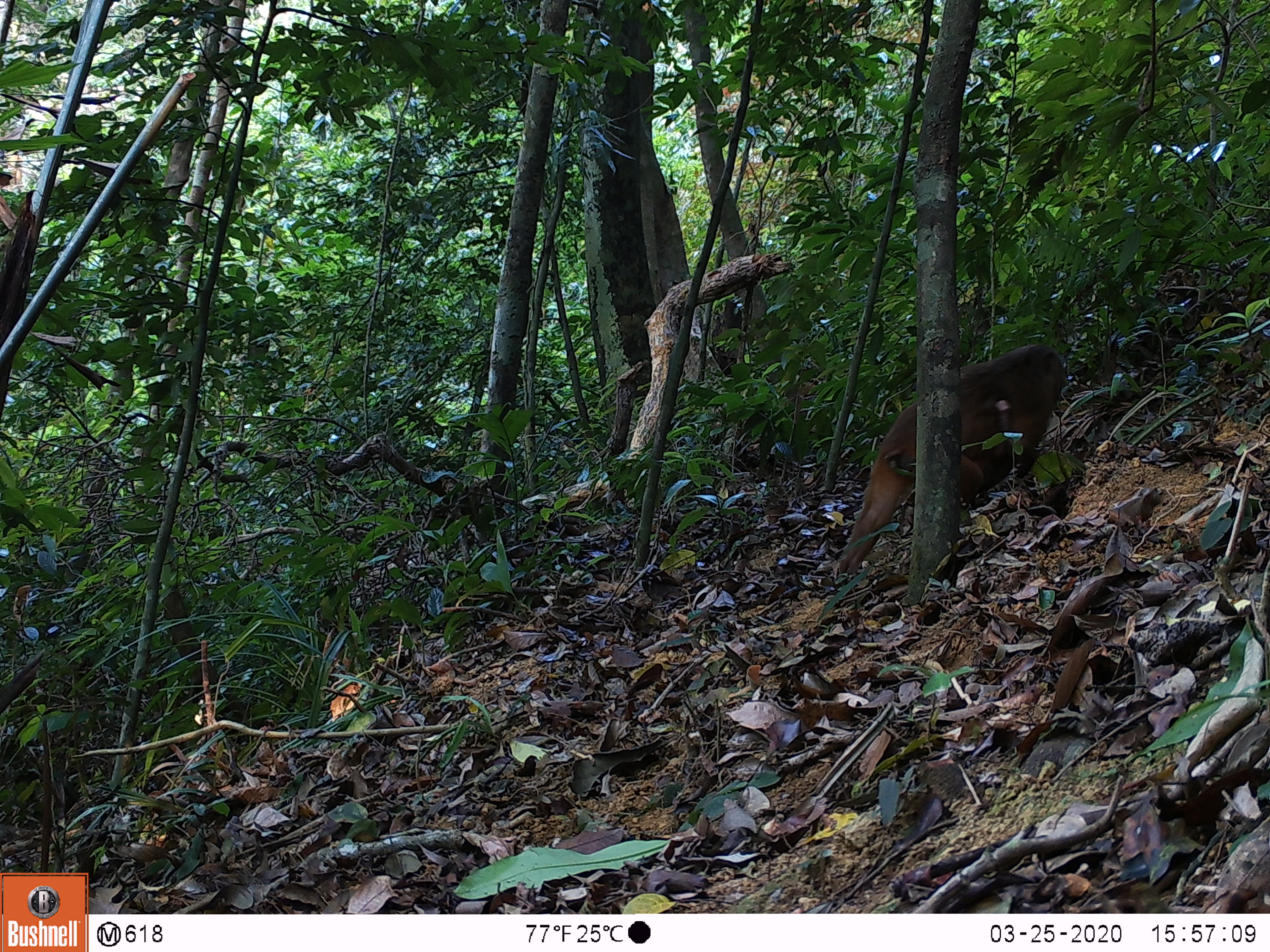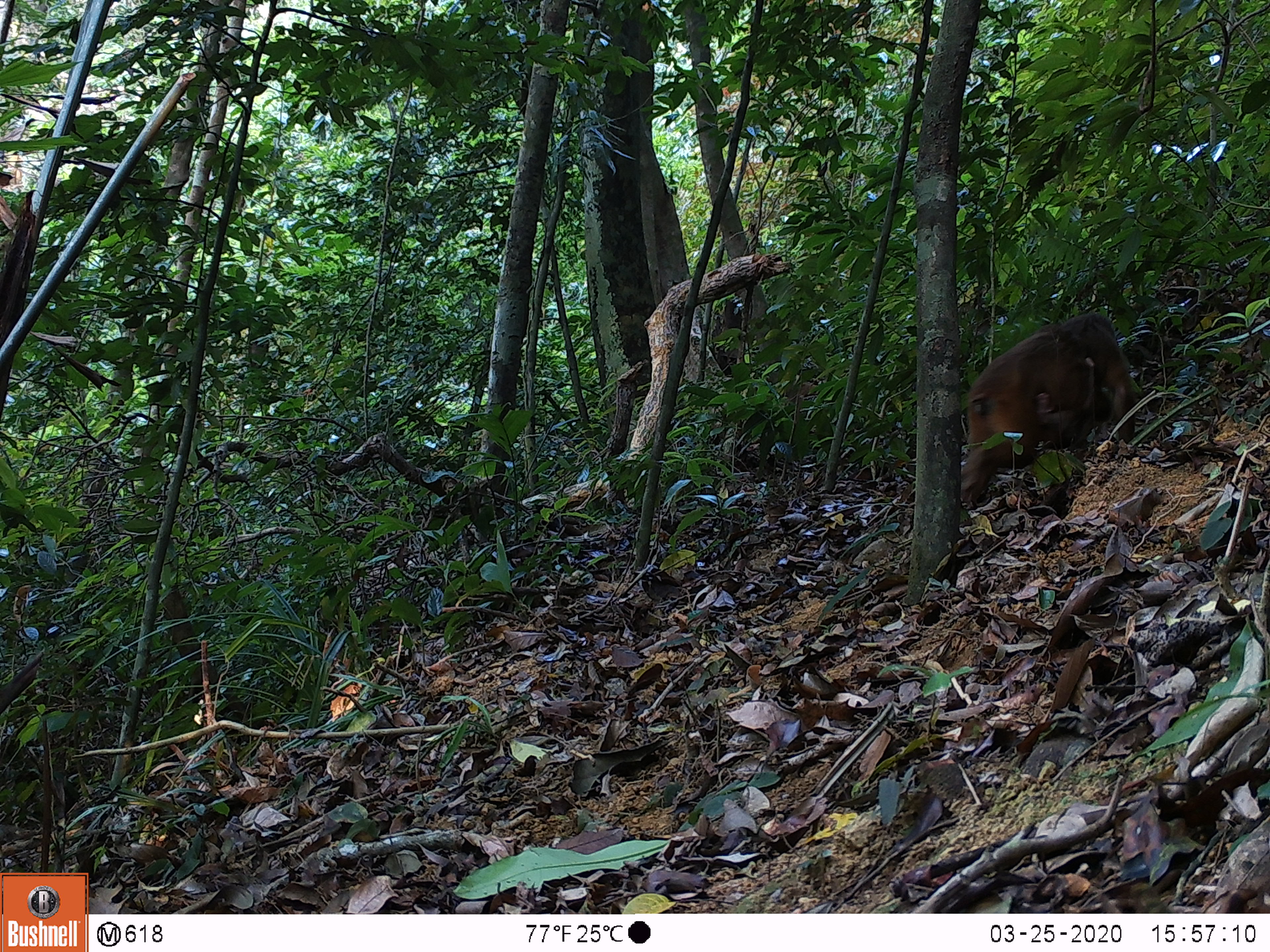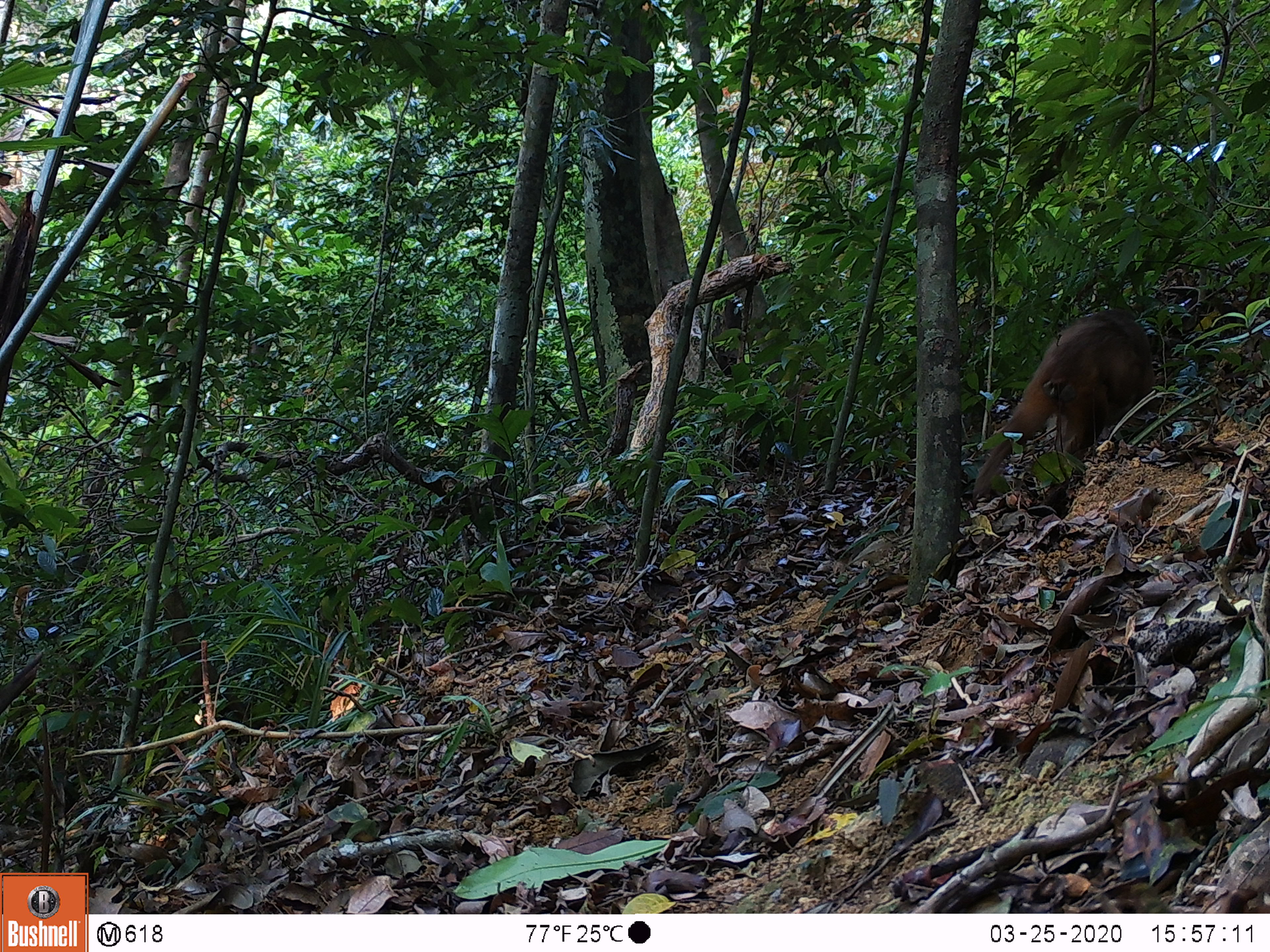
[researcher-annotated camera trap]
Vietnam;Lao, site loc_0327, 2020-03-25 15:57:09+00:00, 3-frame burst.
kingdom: Animalia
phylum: Chordata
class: Mammalia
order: Primates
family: Cercopithecidae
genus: Macaca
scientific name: Macaca arctoides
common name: stump-tailed macaque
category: stump tailed macaque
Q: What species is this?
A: Stump tailed macaque (stump-tailed macaque) (Macaca arctoides).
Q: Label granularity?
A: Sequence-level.